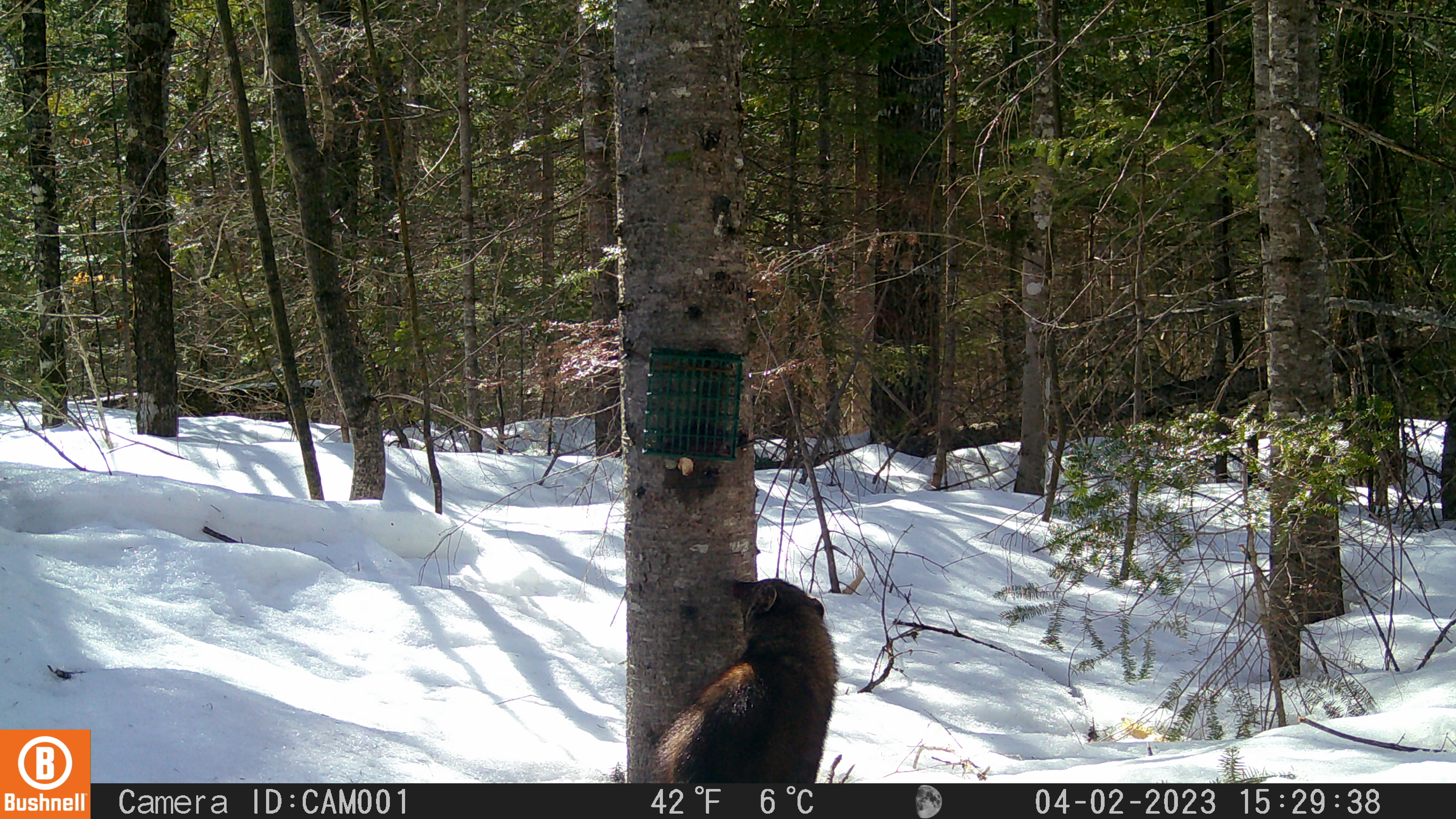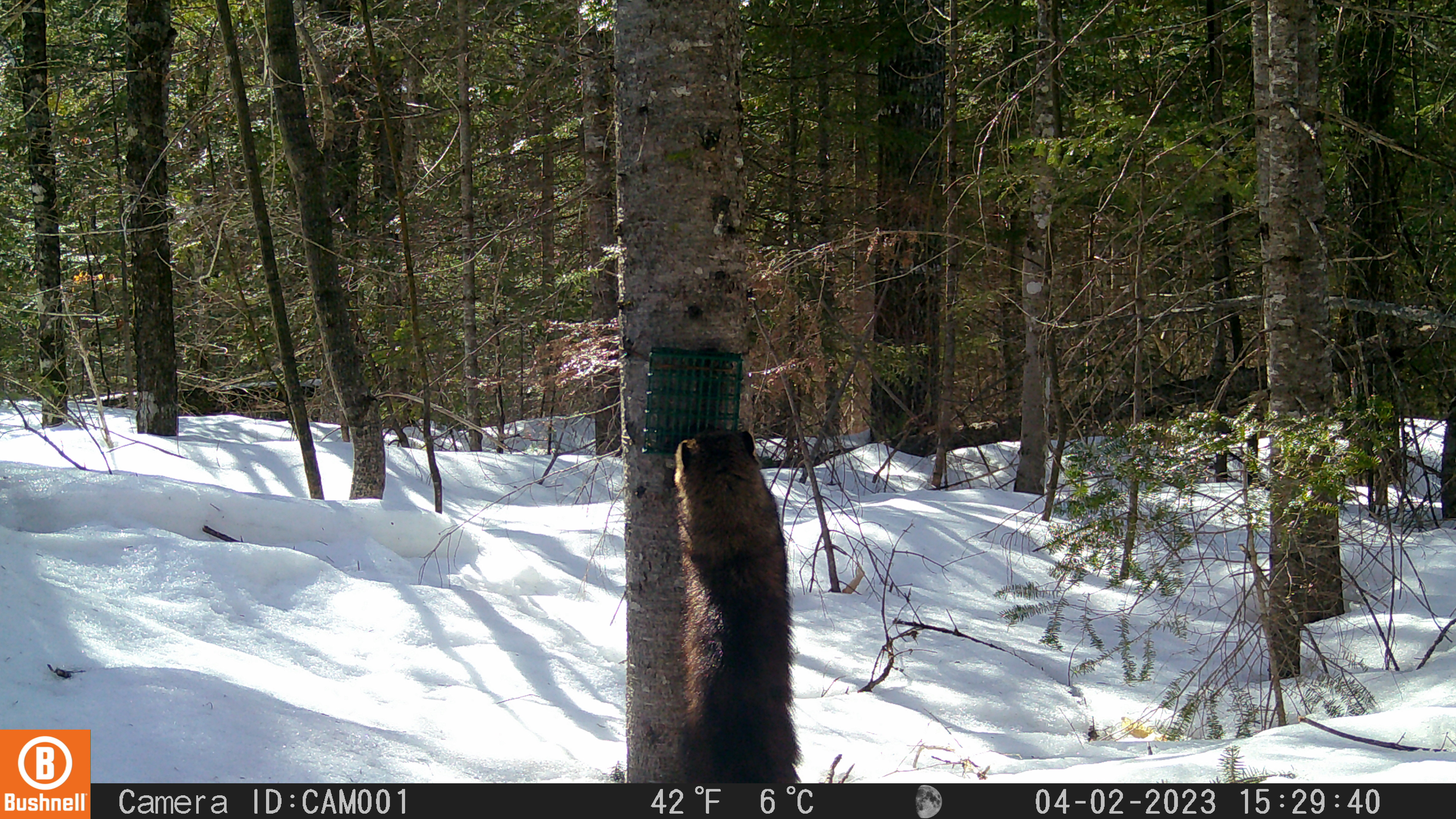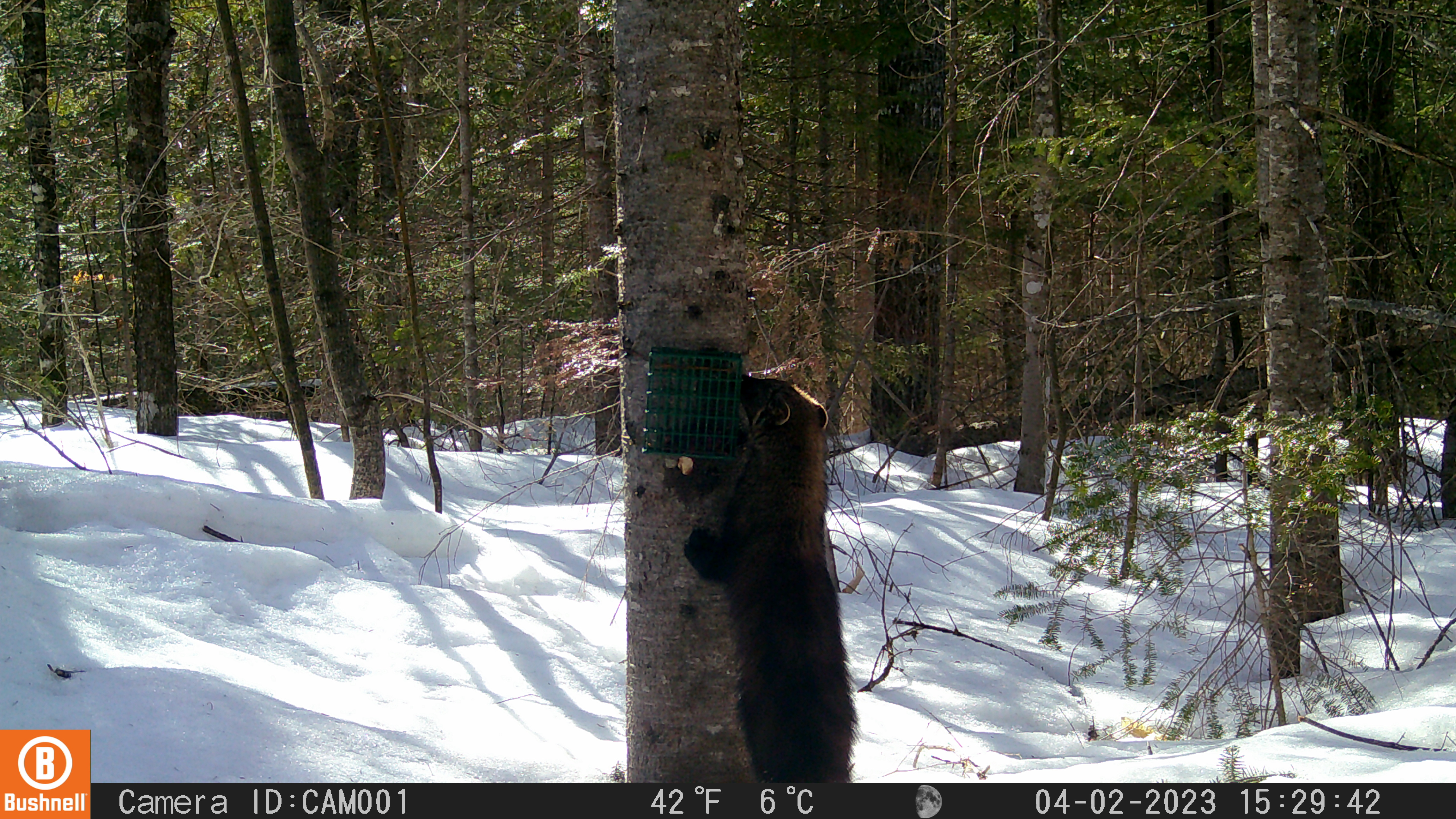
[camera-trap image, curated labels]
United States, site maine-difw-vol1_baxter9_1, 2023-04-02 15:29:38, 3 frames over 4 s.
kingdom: Animalia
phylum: Chordata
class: Mammalia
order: Carnivora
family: Mustelidae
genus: Pekania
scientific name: Pekania pennanti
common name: fisher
Fisher (Pekania pennanti).